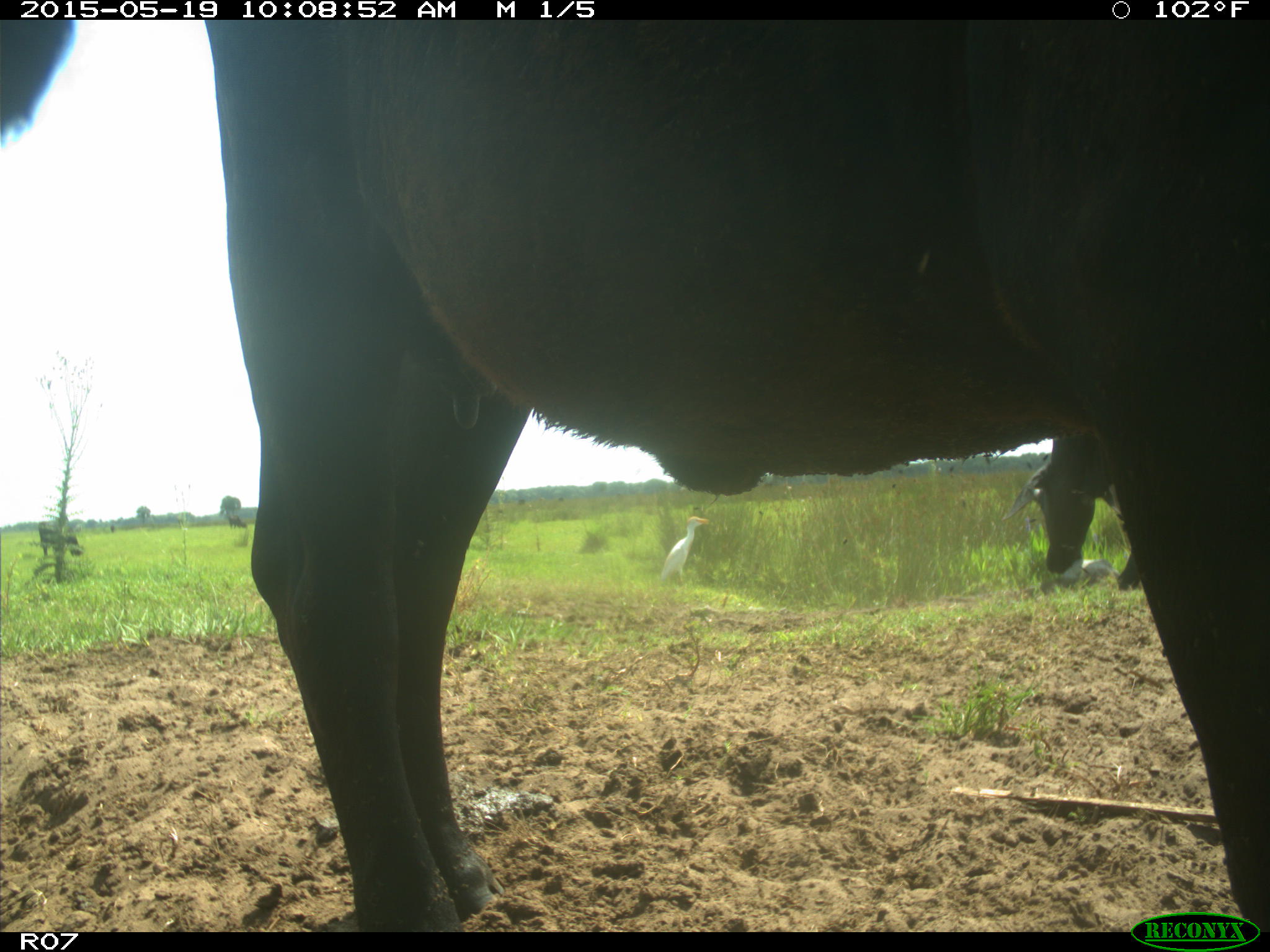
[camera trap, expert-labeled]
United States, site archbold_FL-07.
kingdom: Animalia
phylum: Chordata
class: Mammalia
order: Artiodactyla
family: Bovidae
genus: Bos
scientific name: Bos taurus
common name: domestic cow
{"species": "Bos taurus (domestic cow)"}